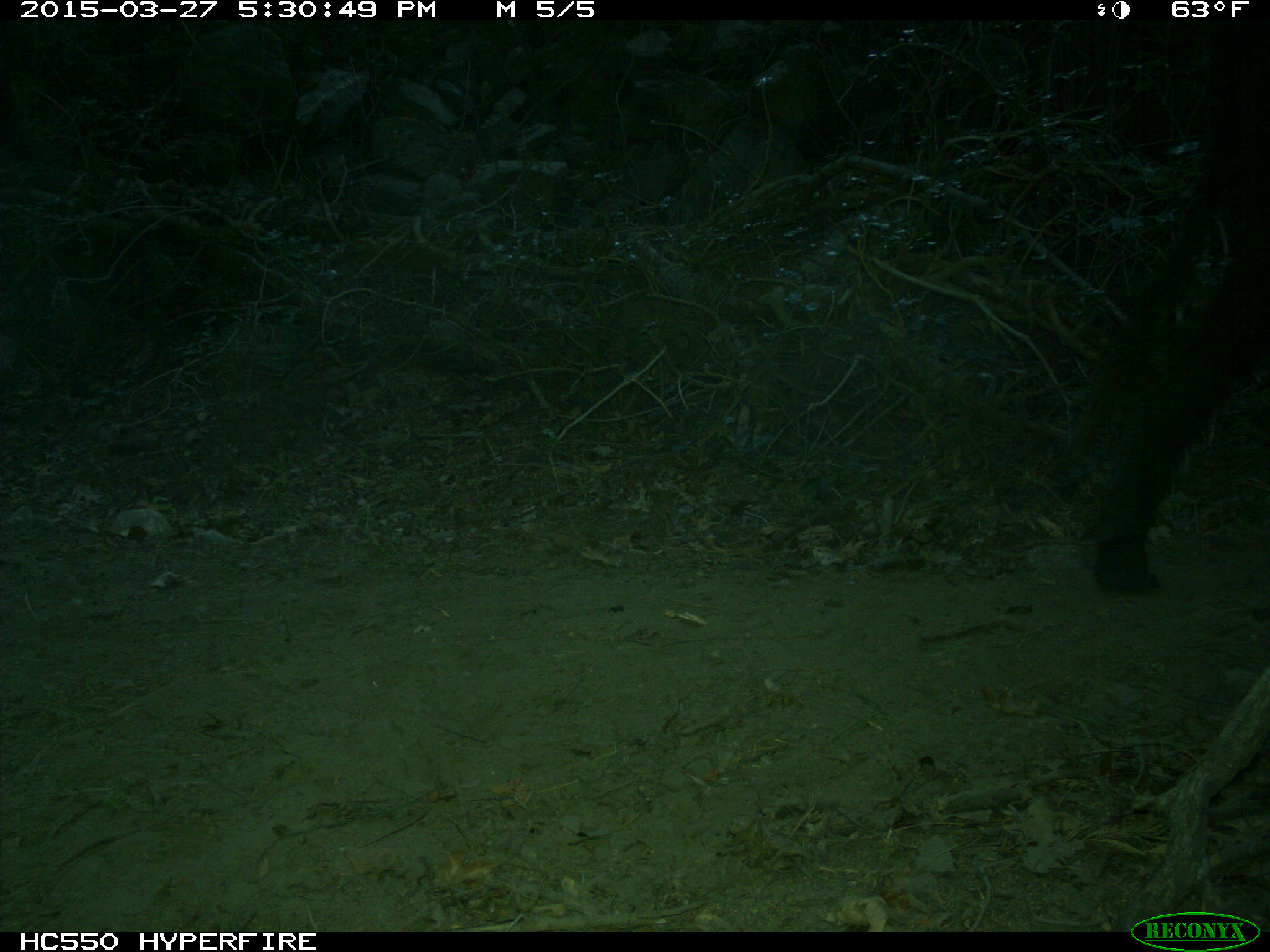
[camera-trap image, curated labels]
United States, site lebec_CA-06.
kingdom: Animalia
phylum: Chordata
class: Mammalia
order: Artiodactyla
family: Bovidae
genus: Bos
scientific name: Bos taurus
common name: domestic cow